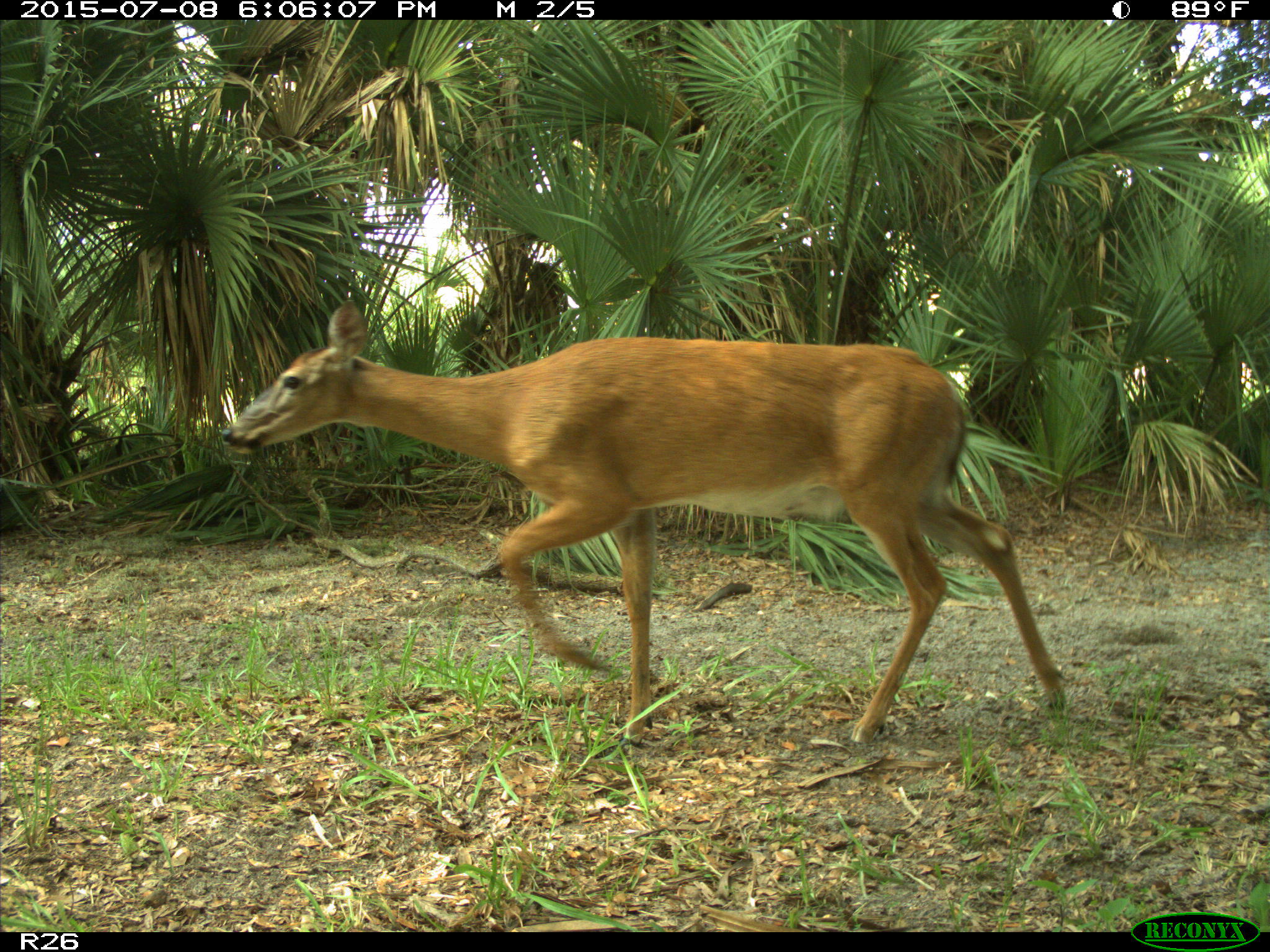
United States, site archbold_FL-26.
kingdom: Animalia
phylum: Chordata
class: Mammalia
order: Artiodactyla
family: Cervidae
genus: Odocoileus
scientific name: Odocoileus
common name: deer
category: unidentified deer